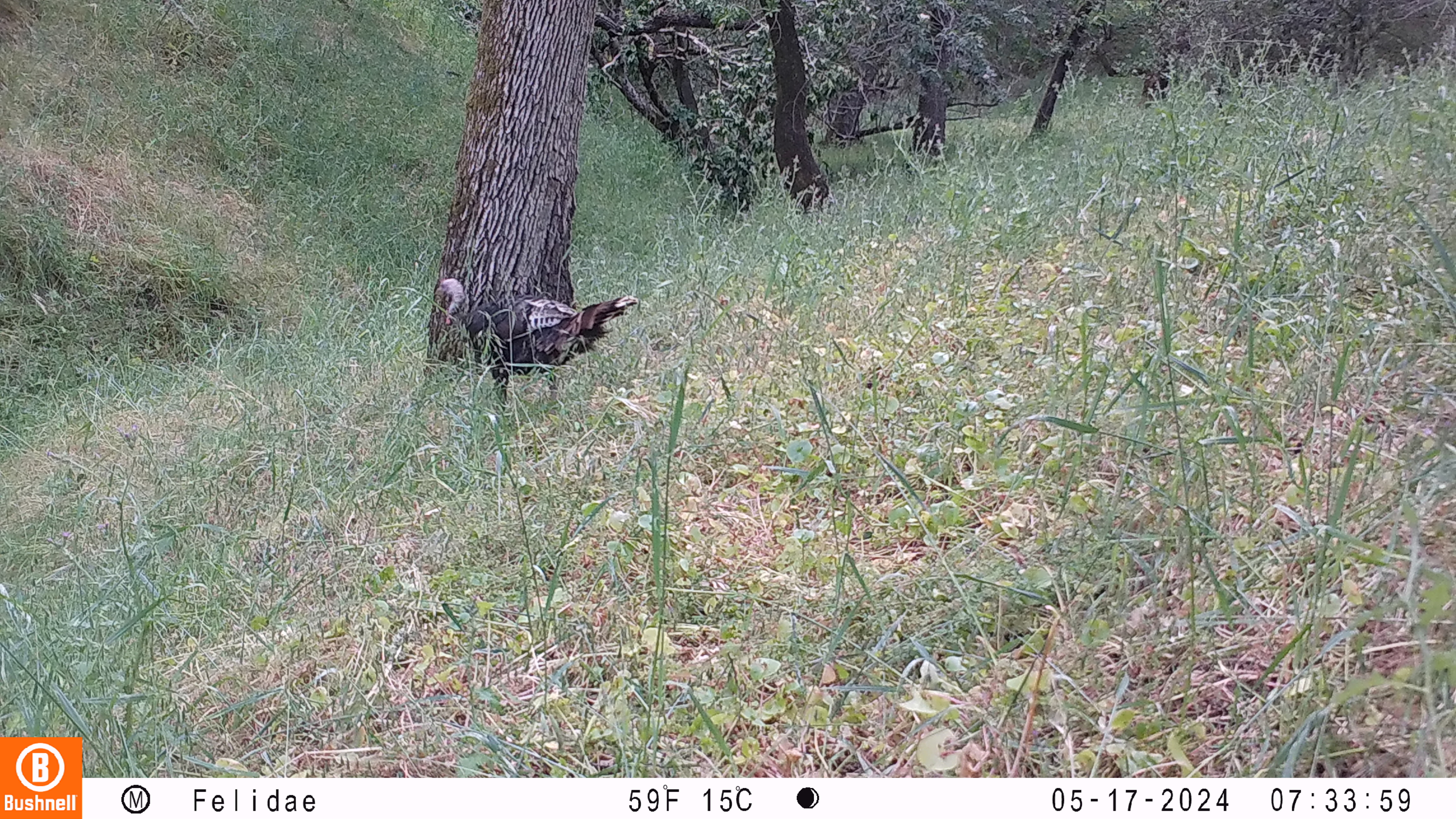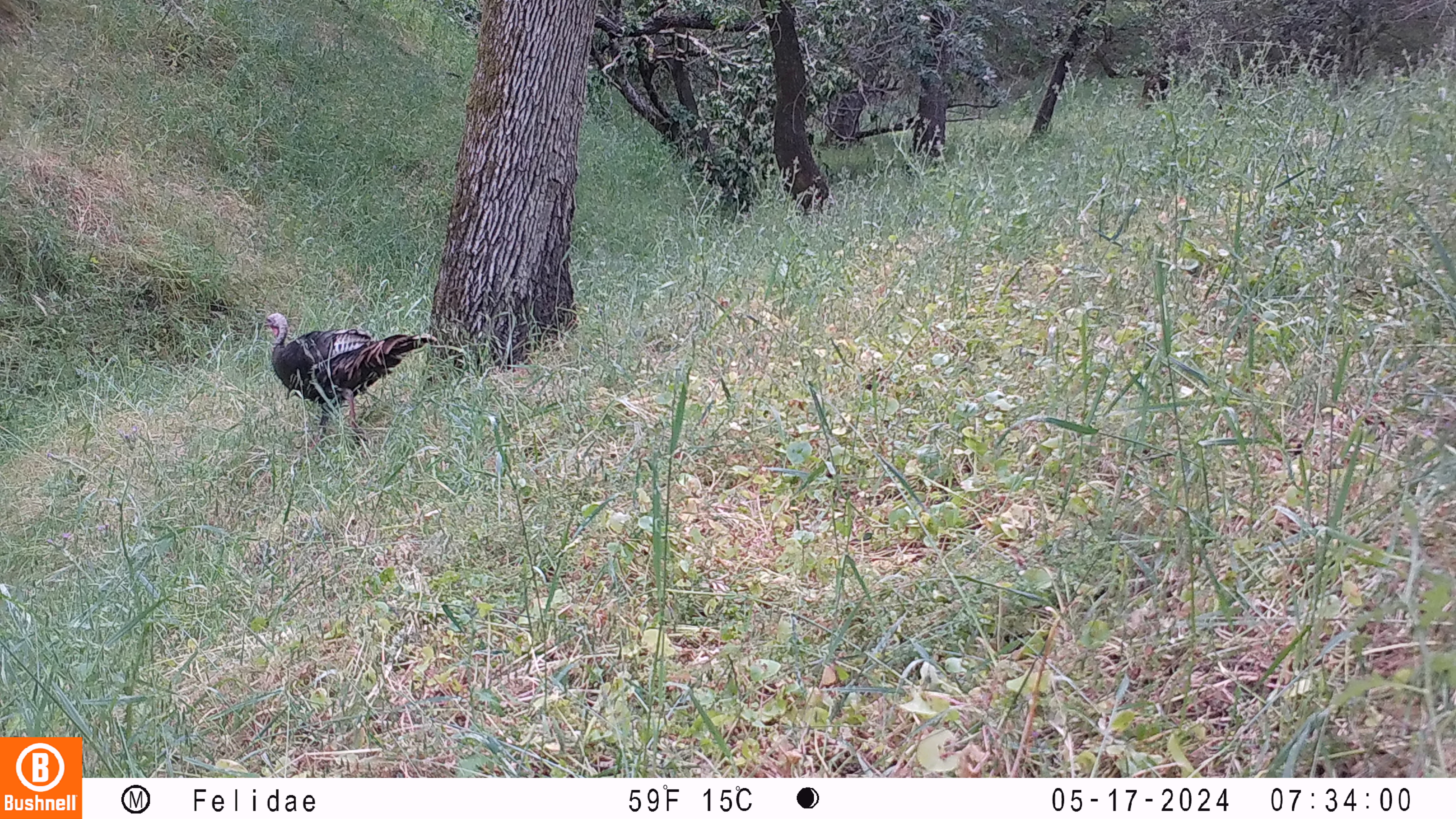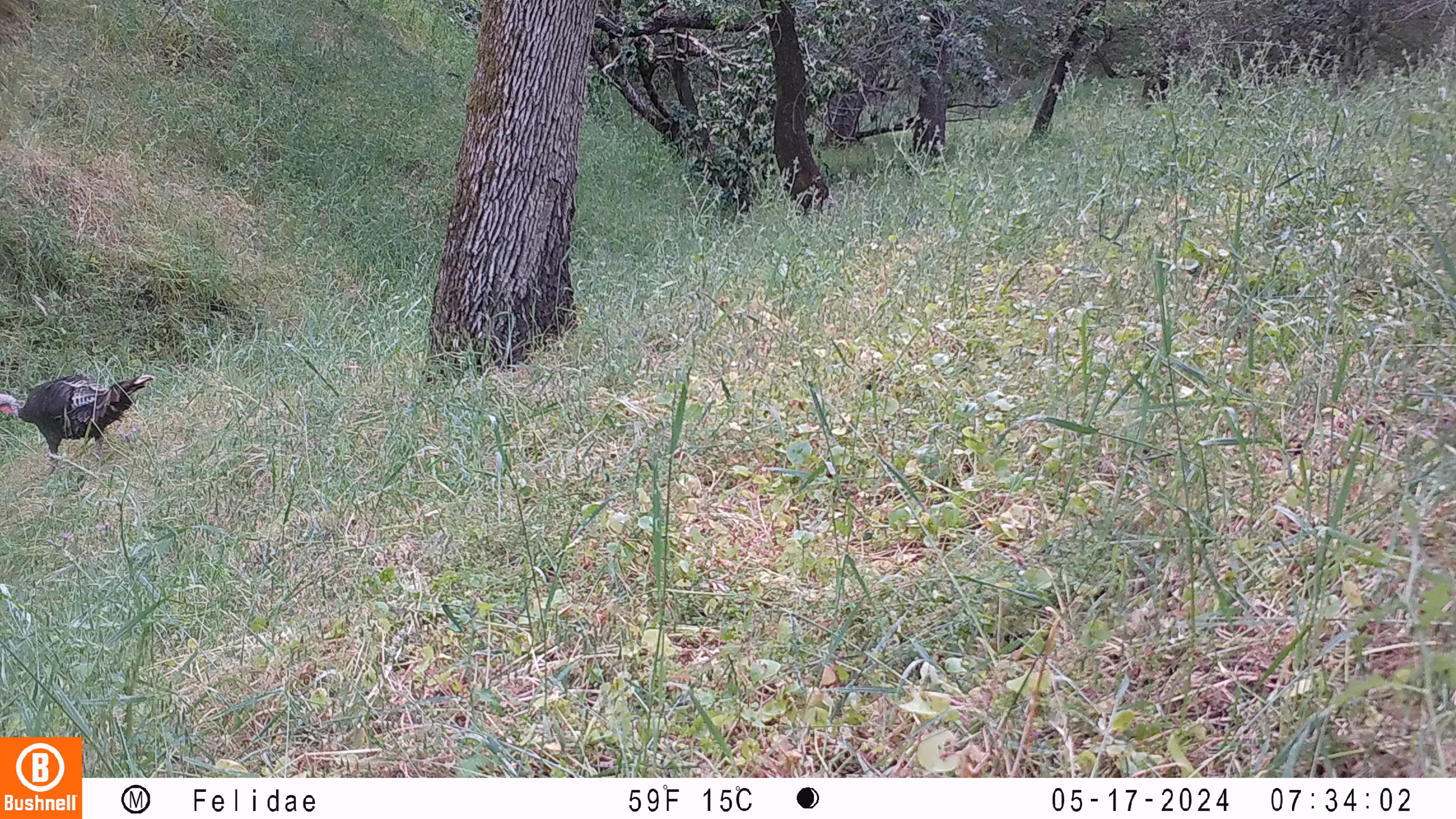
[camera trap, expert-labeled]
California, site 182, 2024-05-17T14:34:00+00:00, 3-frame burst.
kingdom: Animalia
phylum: Chordata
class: Aves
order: Galliformes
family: Phasianidae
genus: Meleagris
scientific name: Meleagris gallopavo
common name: turkey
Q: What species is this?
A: Turkey (Meleagris gallopavo).